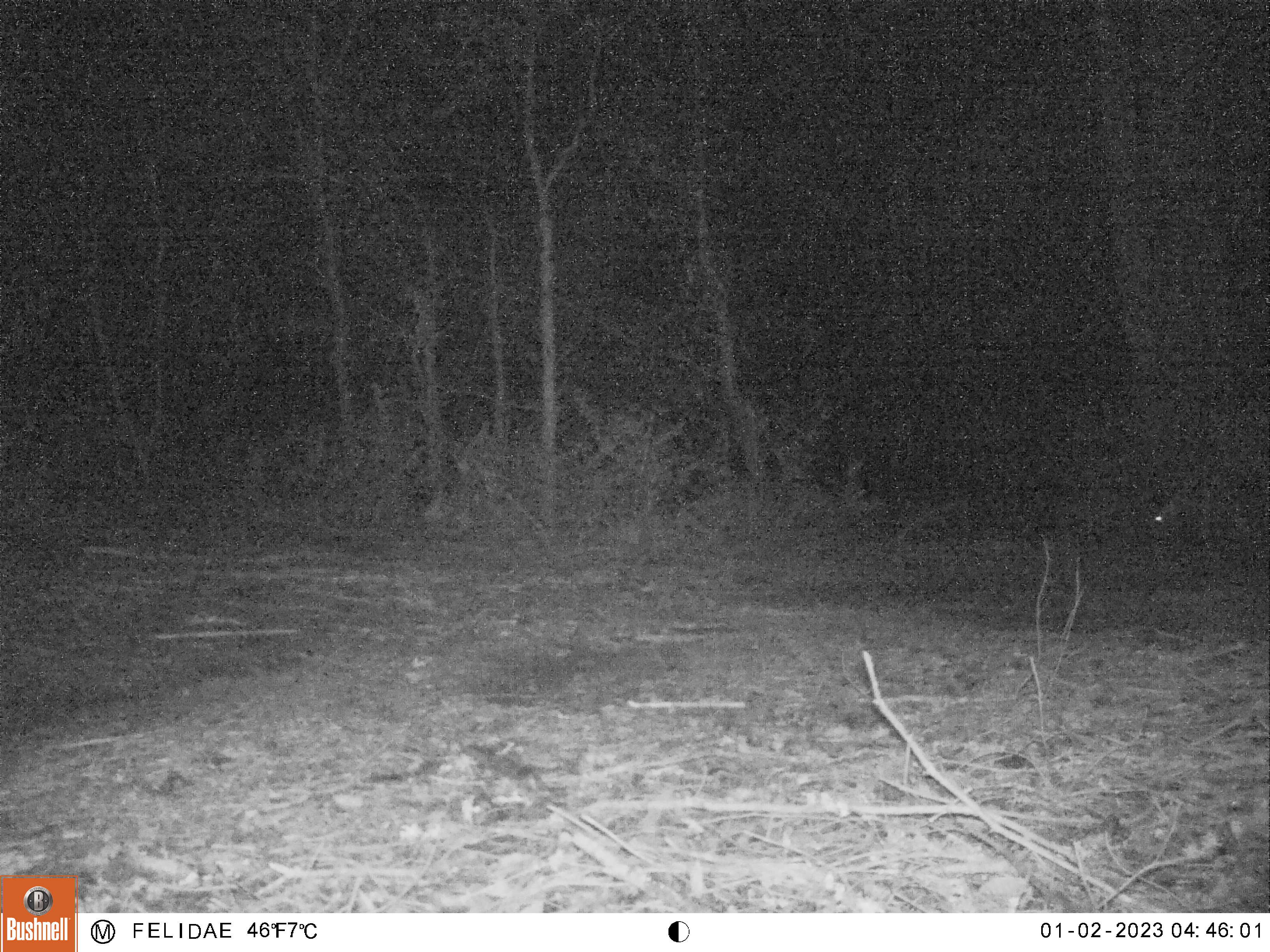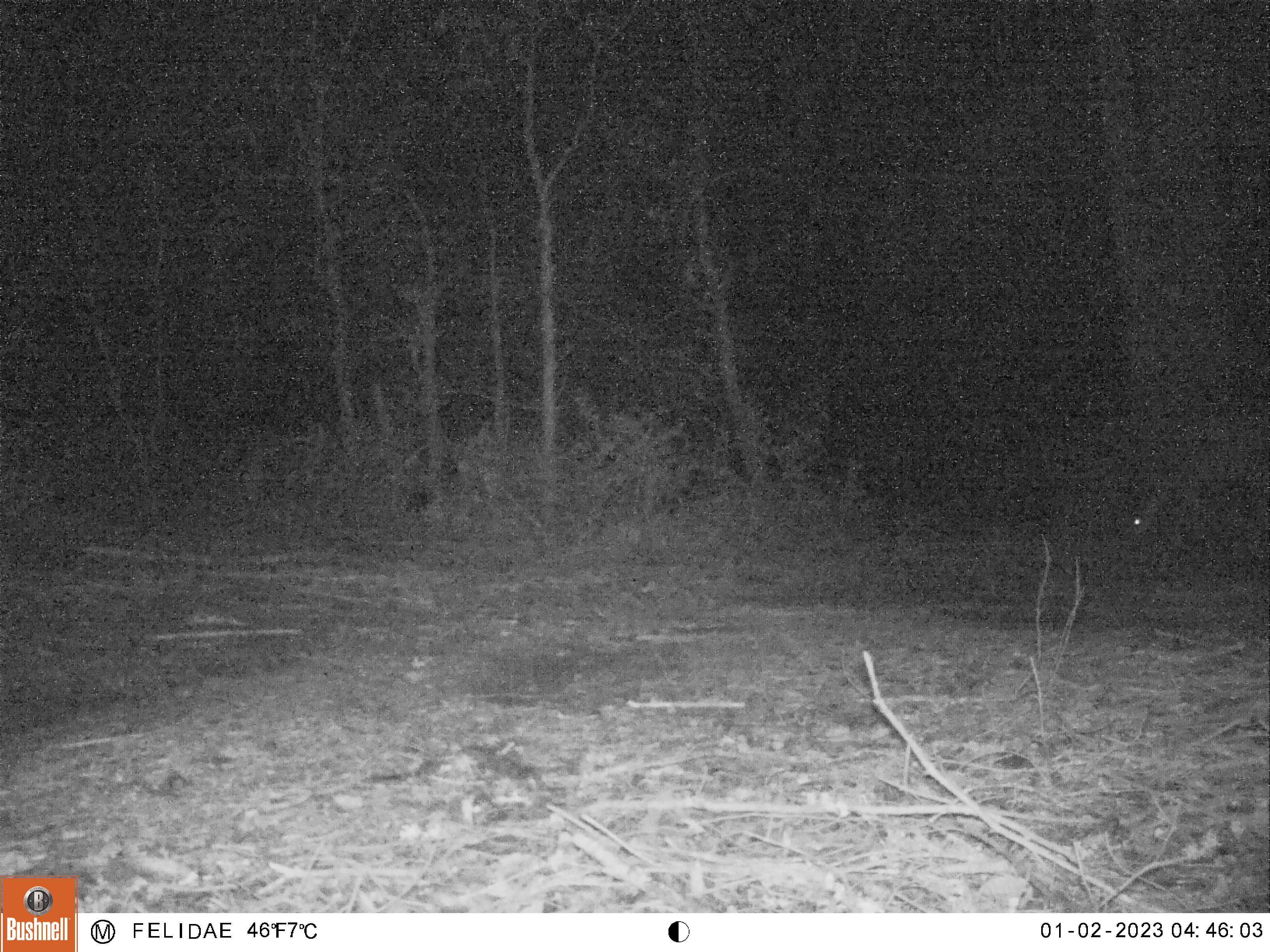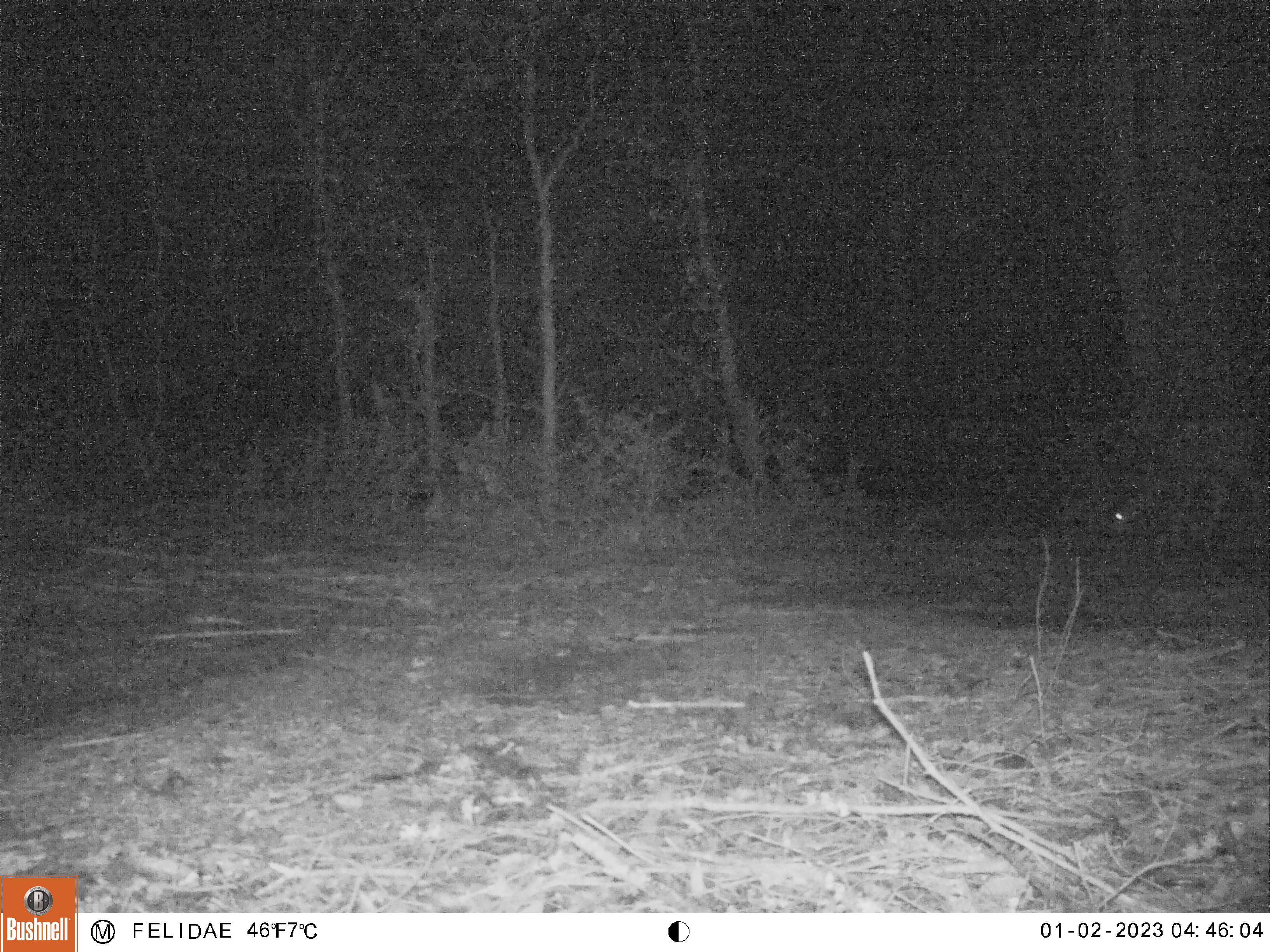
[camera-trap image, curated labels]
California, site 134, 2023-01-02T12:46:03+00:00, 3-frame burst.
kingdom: Animalia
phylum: Chordata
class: Mammalia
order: Artiodactyla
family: Cervidae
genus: Odocoileus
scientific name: Odocoileus hemionus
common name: mule deer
Mule deer (Odocoileus hemionus).